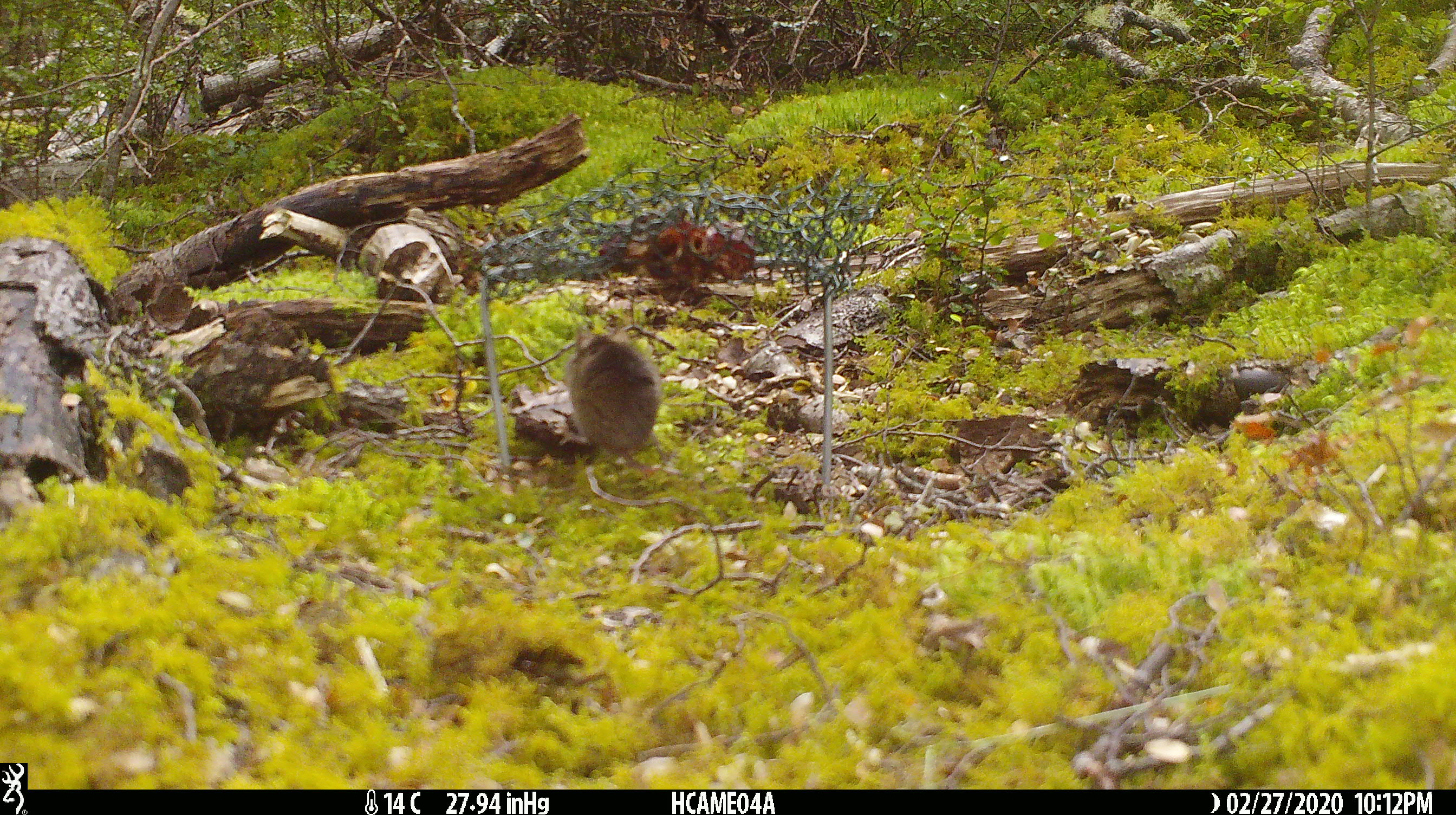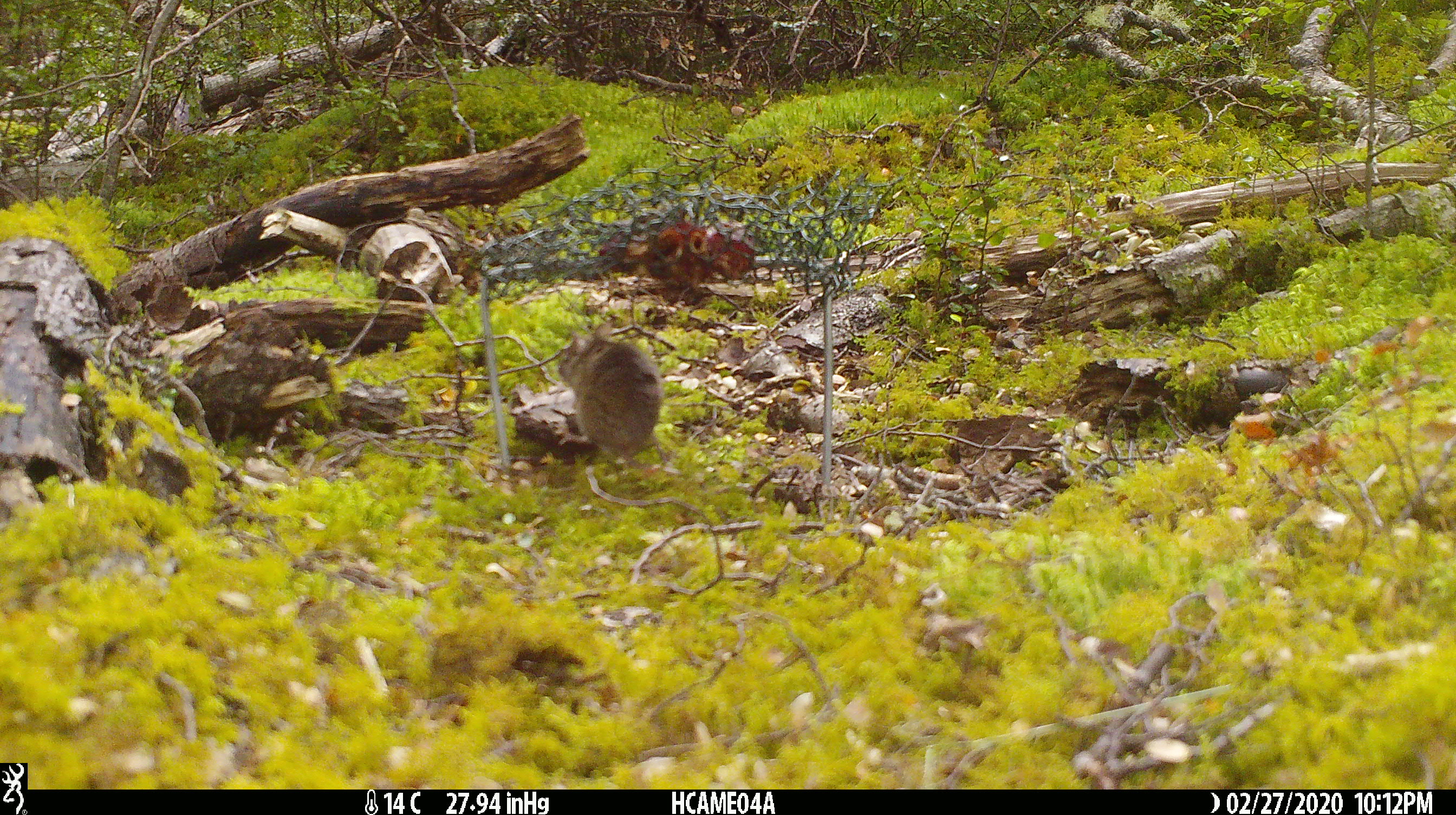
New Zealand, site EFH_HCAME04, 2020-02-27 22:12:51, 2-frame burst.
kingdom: Animalia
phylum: Chordata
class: Mammalia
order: Rodentia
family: Muridae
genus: Mus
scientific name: Mus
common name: mouse